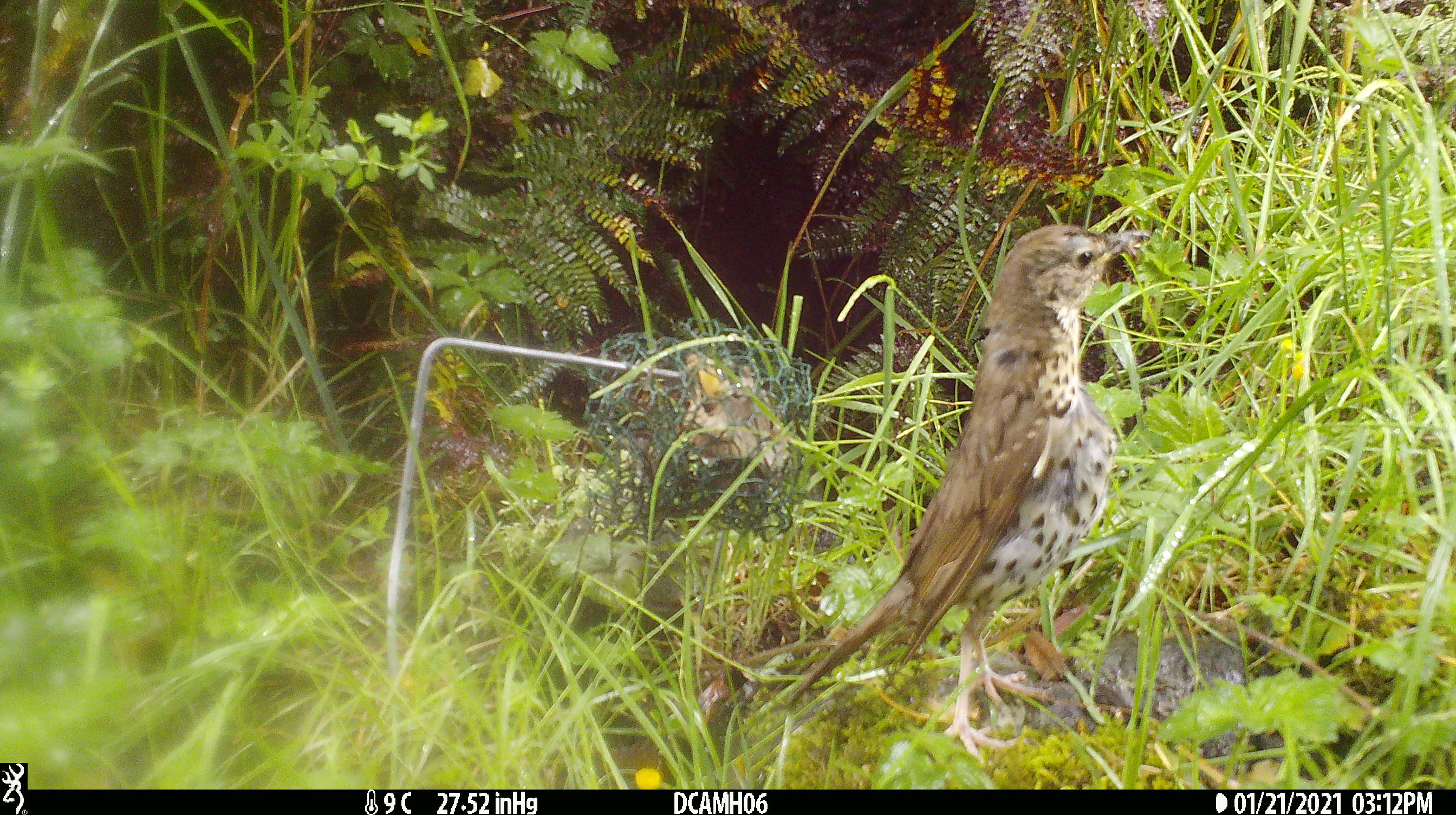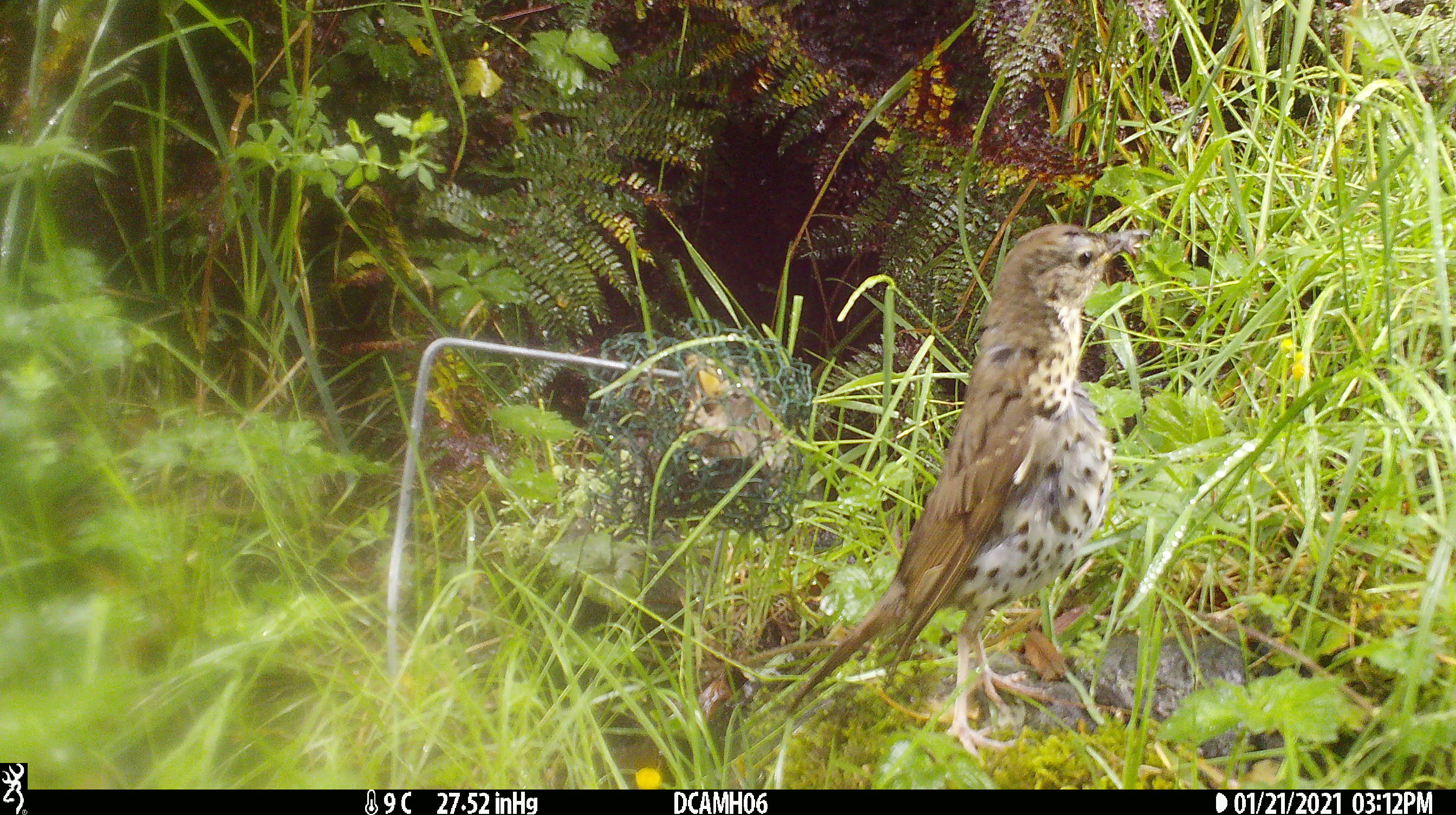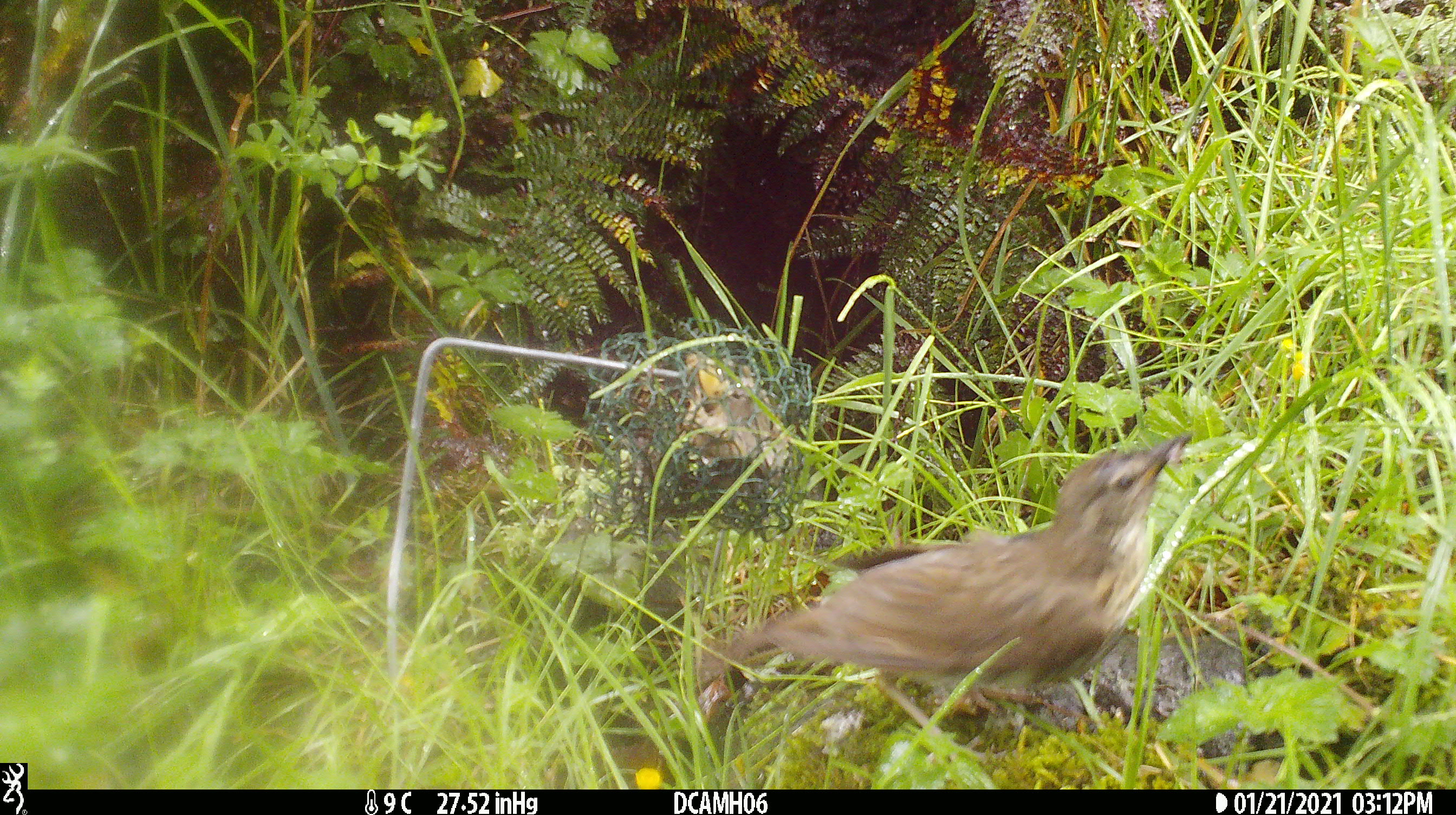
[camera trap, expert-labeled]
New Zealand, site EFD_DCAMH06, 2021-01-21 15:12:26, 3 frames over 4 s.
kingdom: Animalia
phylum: Chordata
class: Aves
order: Passeriformes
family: Turdidae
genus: Turdus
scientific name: Turdus philomelos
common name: song thrush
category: thrush